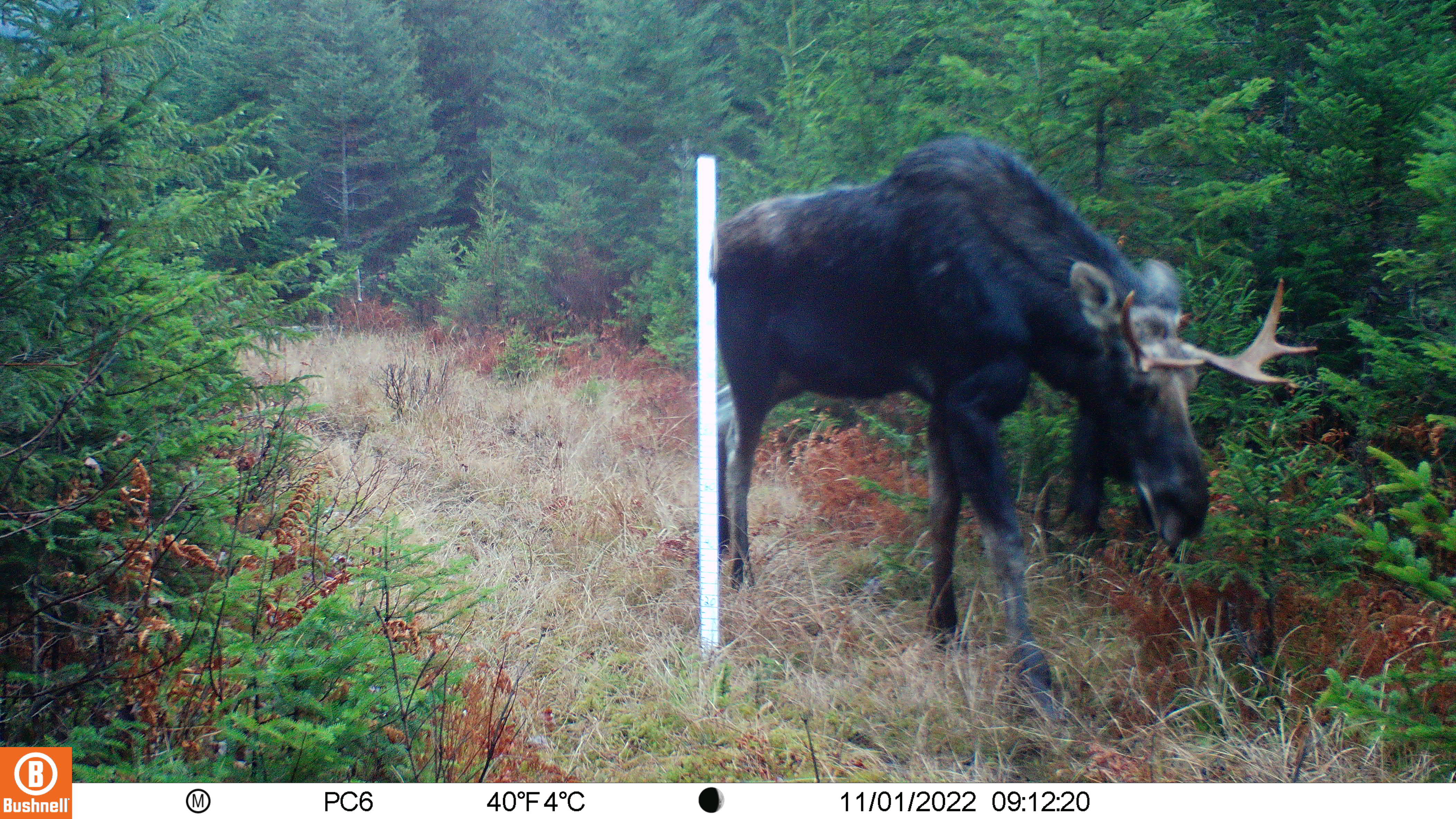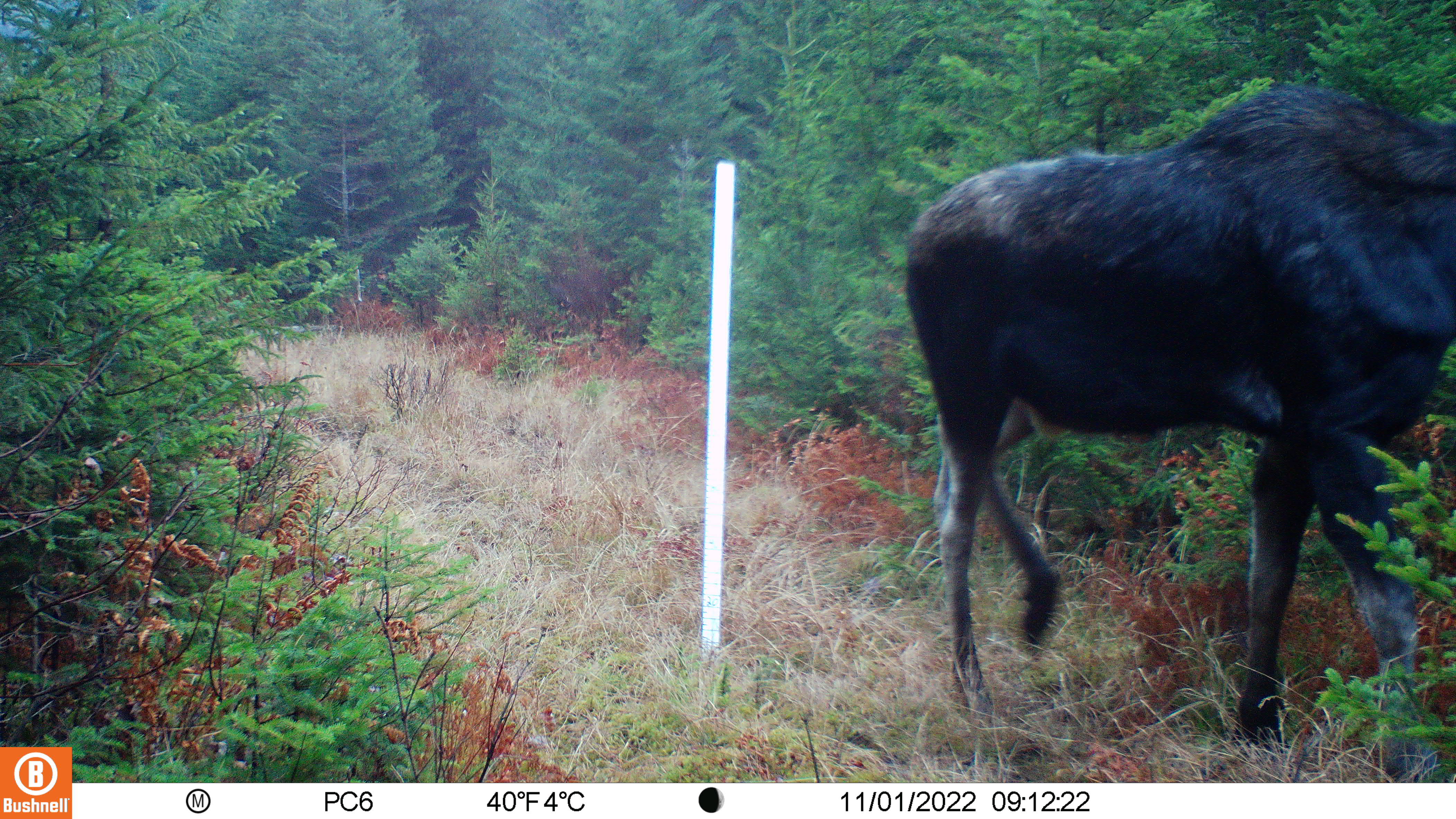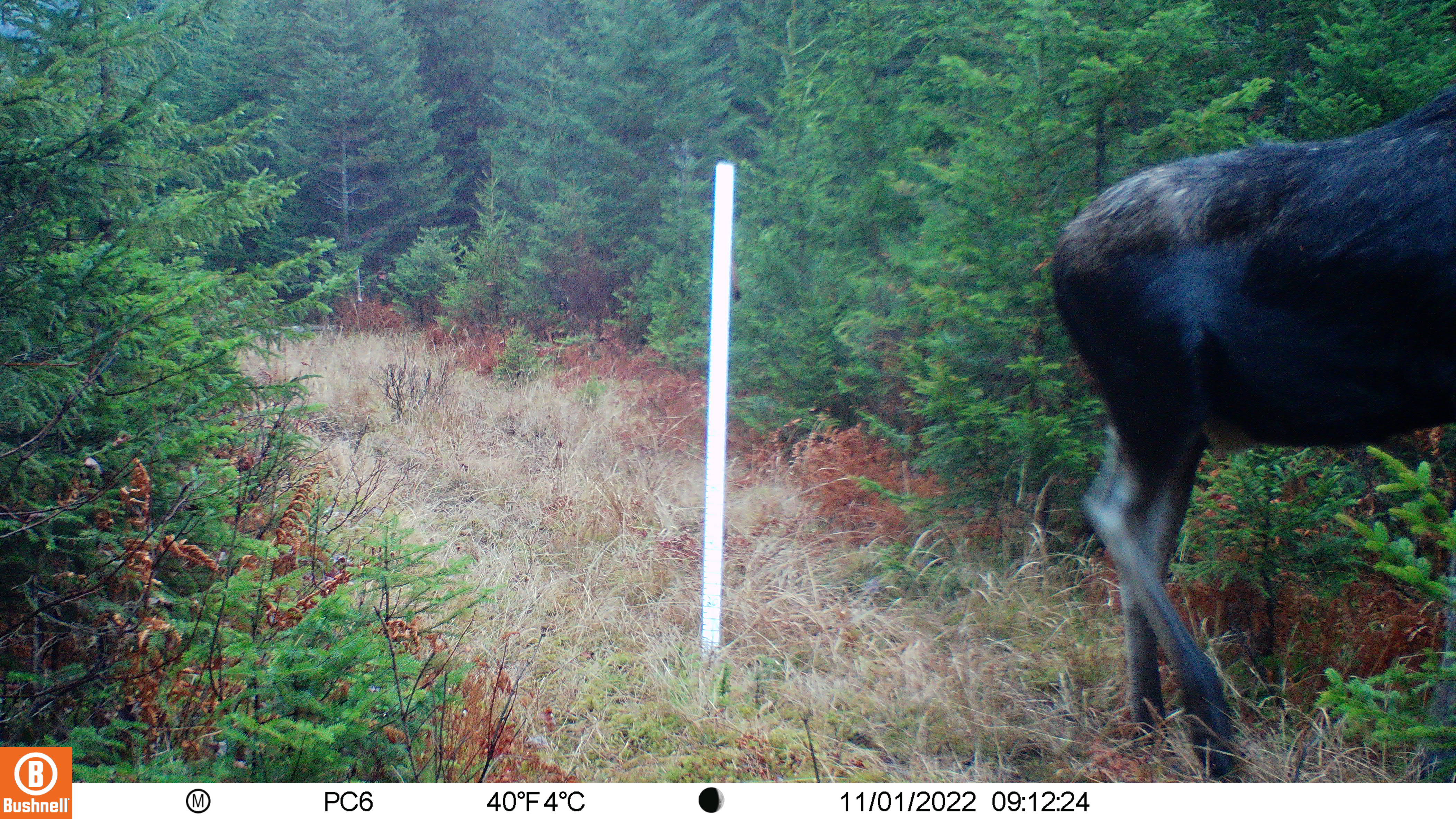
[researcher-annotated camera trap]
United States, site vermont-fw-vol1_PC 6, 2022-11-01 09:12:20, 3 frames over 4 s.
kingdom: Animalia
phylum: Chordata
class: Mammalia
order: Artiodactyla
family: Cervidae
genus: Alces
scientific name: Alces alces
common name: moose